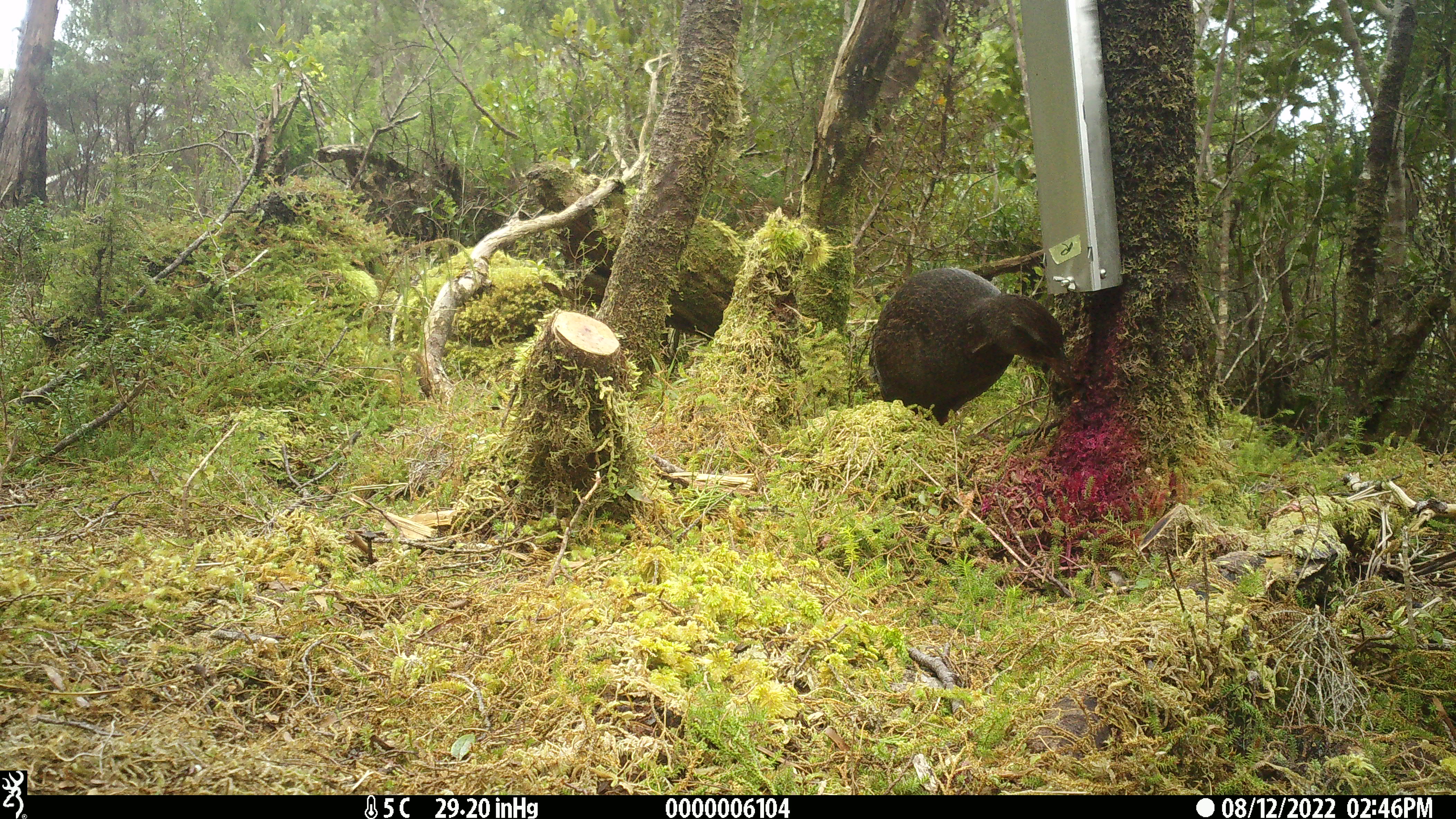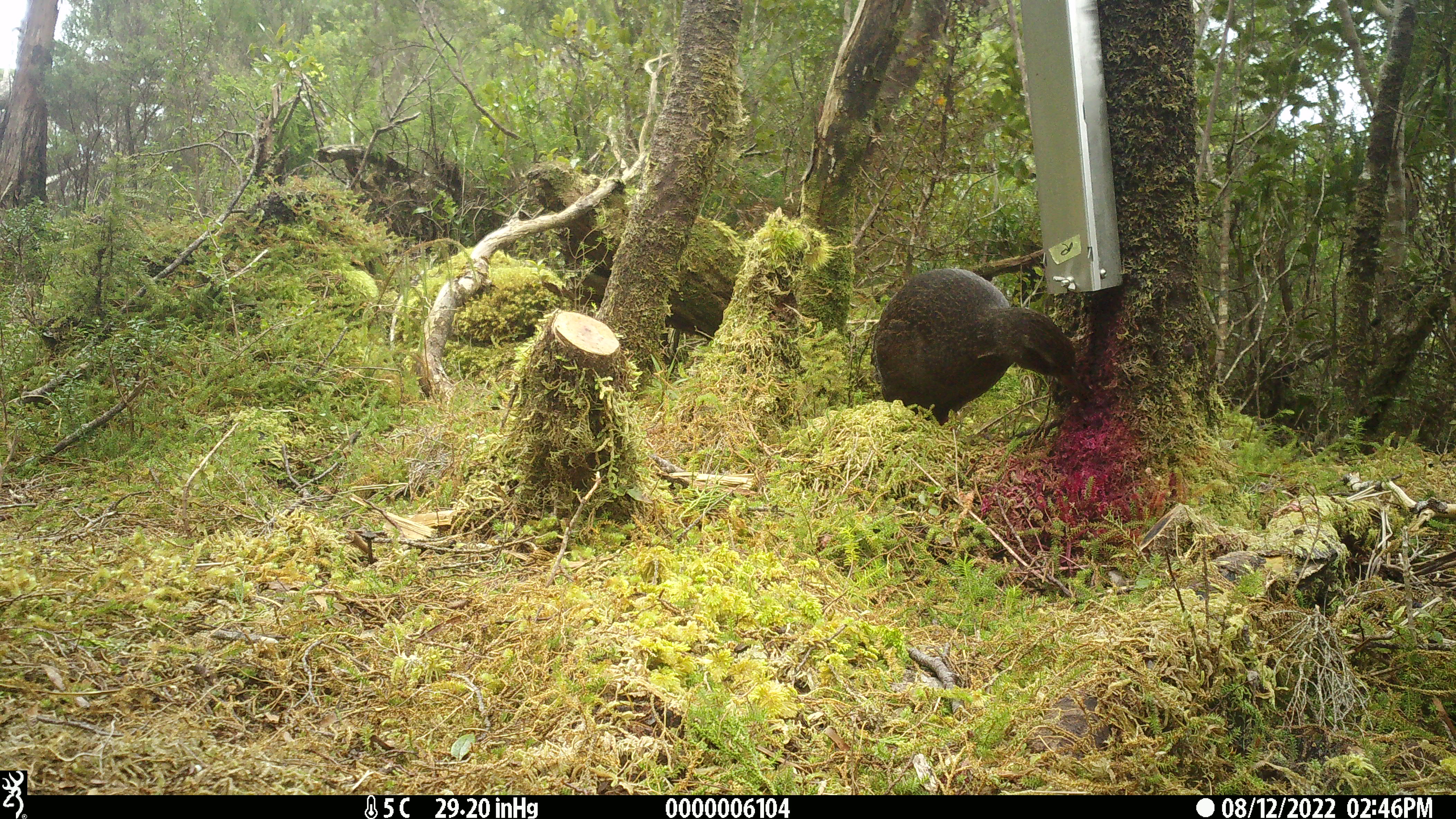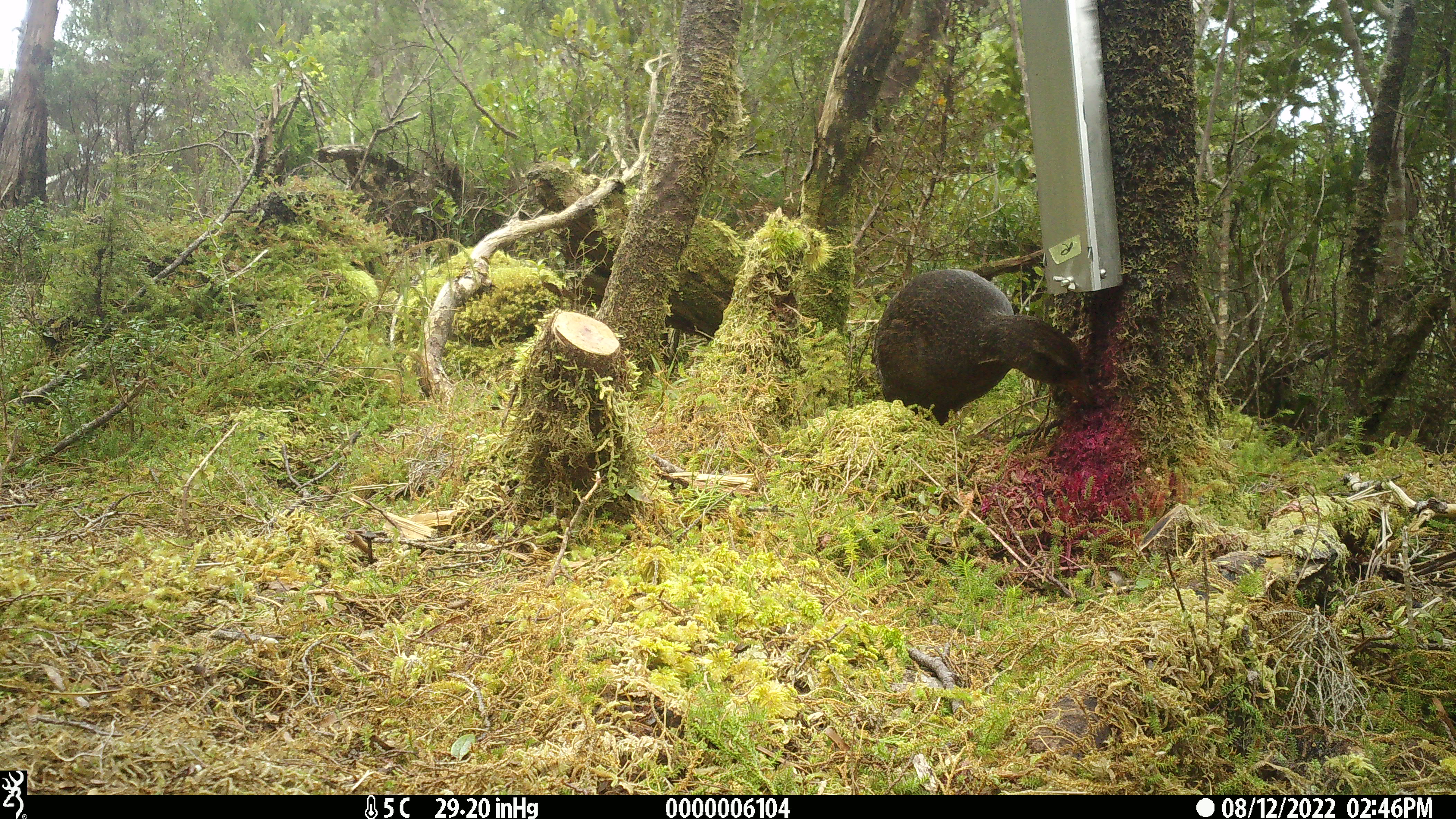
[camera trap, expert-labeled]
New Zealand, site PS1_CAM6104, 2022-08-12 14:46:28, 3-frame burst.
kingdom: Animalia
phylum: Chordata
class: Aves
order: Gruiformes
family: Rallidae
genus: Gallirallus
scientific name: Gallirallus australis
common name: weka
Weka (Gallirallus australis).